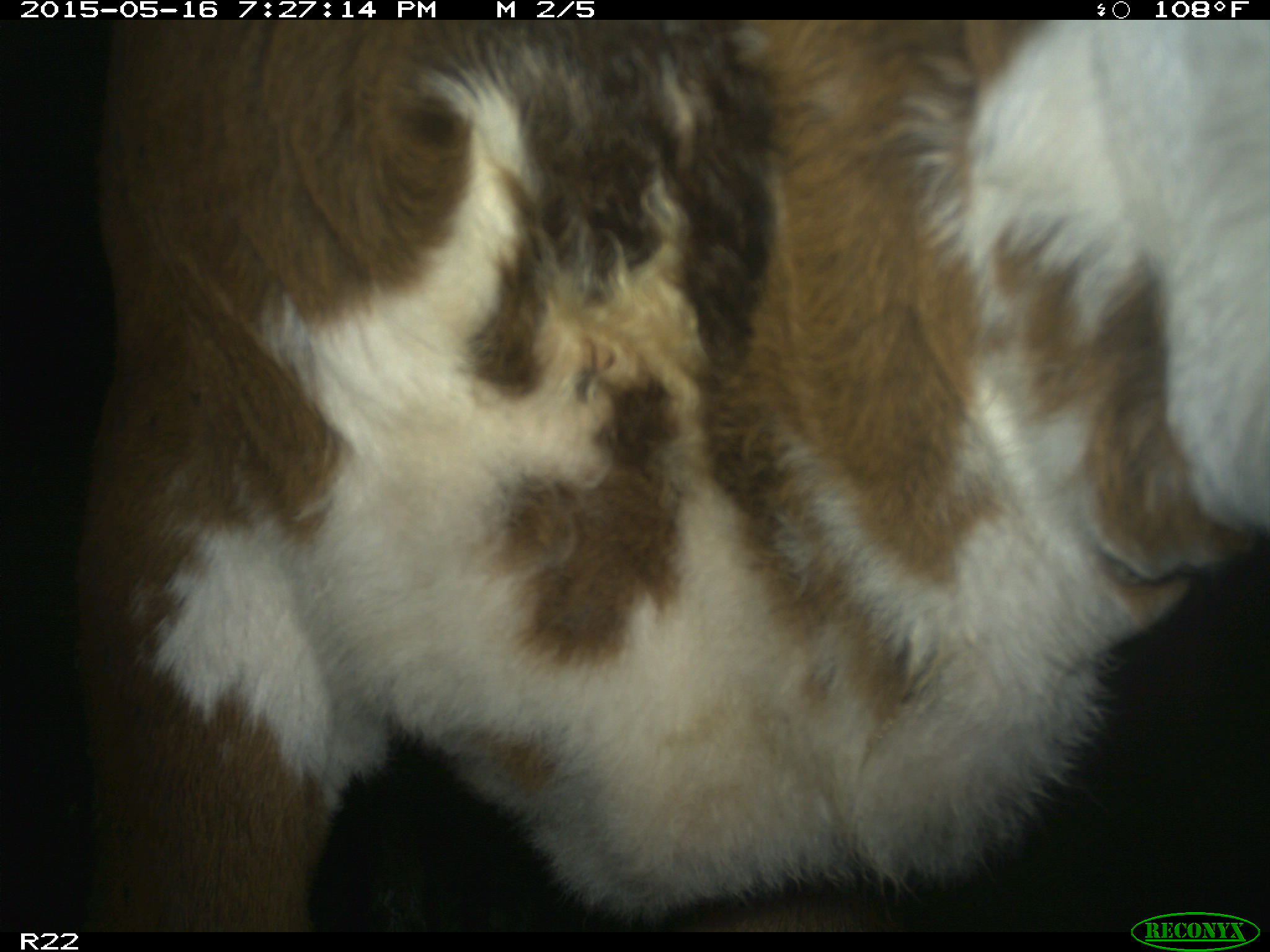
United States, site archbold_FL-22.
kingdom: Animalia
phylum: Chordata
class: Mammalia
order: Artiodactyla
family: Bovidae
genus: Bos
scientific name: Bos taurus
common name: domestic cow